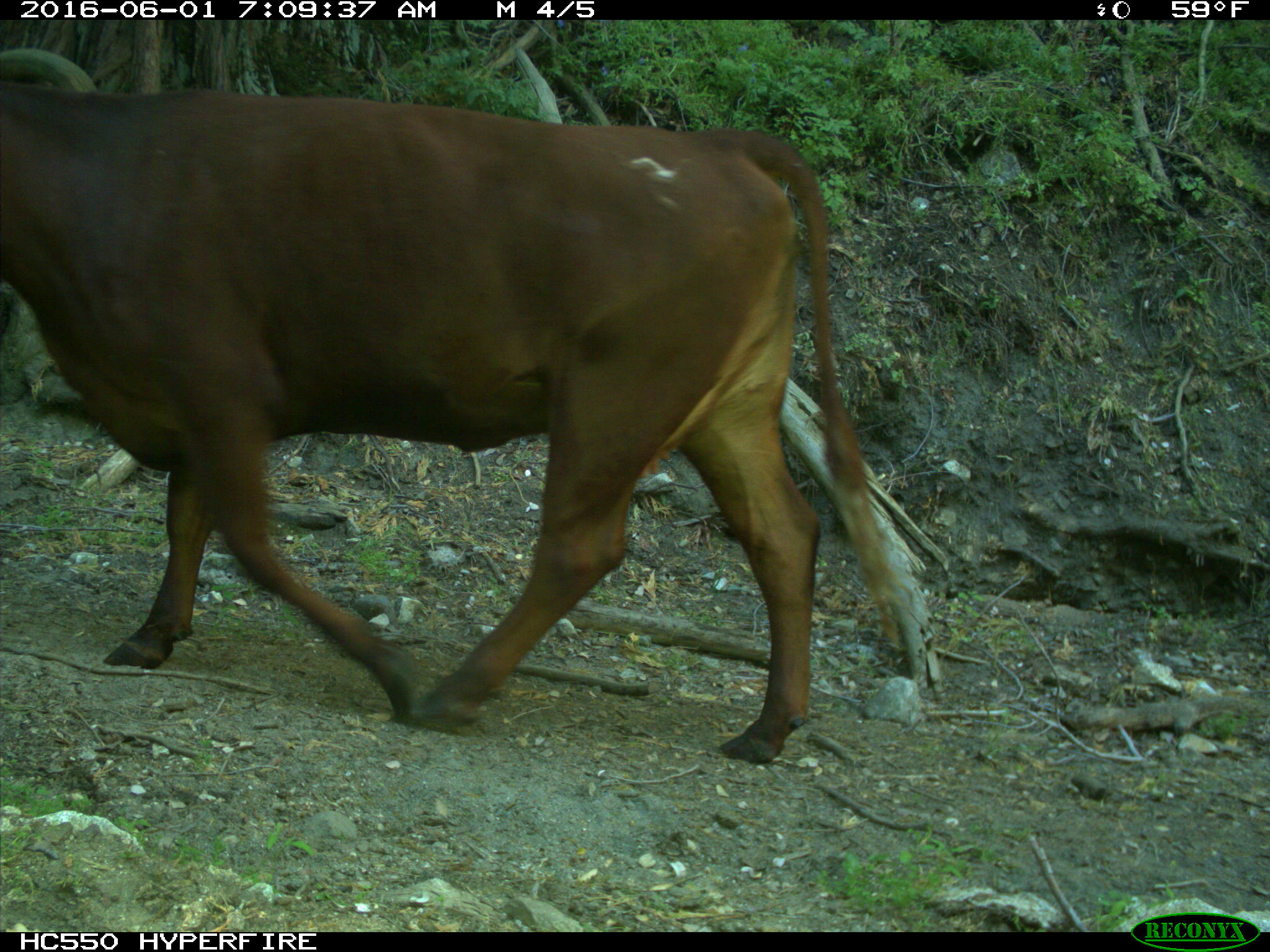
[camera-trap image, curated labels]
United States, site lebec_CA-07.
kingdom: Animalia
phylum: Chordata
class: Mammalia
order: Artiodactyla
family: Bovidae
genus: Bos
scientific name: Bos taurus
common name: domestic cow